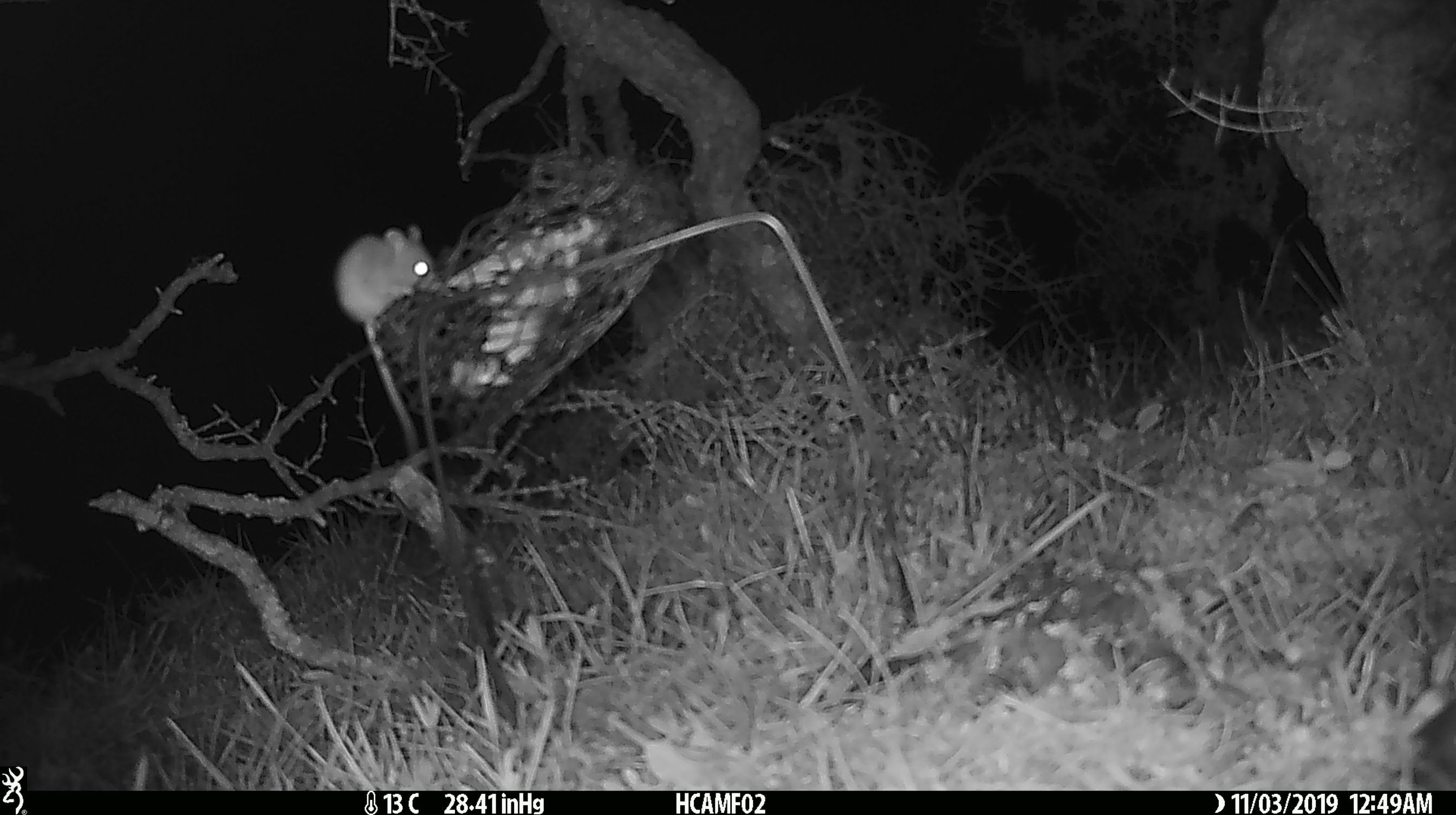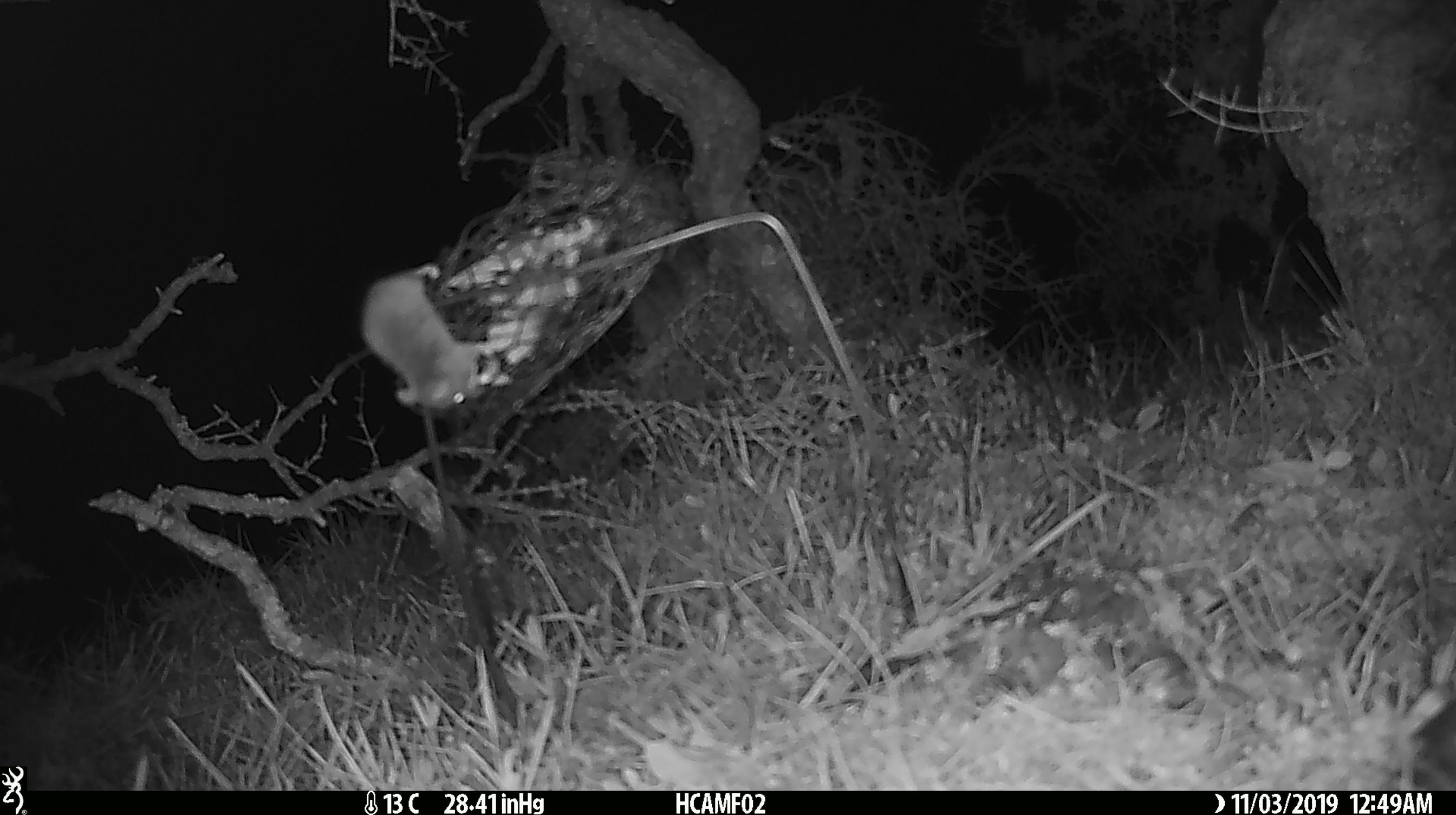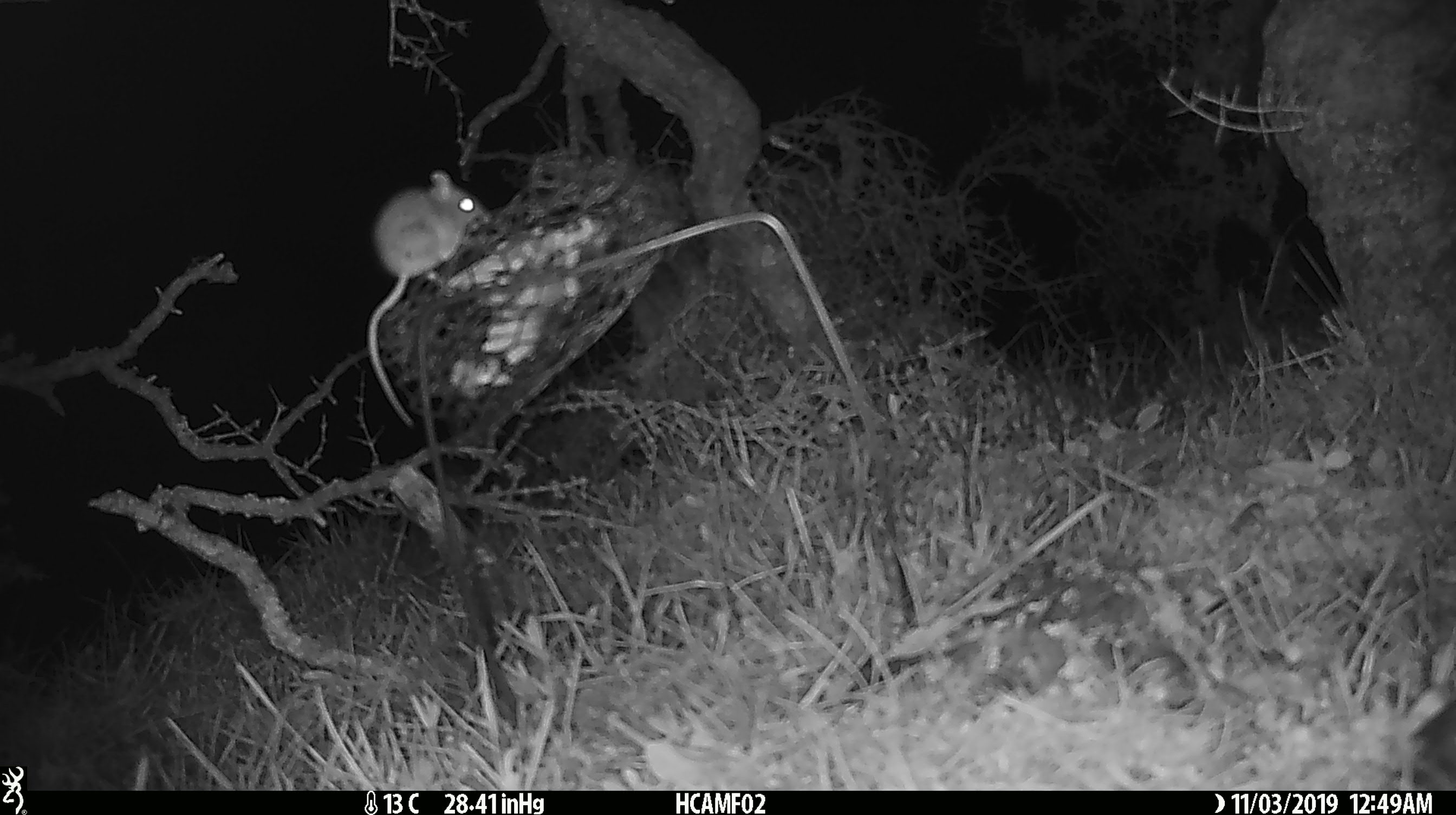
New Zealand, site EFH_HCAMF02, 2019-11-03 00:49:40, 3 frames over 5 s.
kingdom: Animalia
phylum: Chordata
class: Mammalia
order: Rodentia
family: Muridae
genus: Mus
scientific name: Mus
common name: mouse